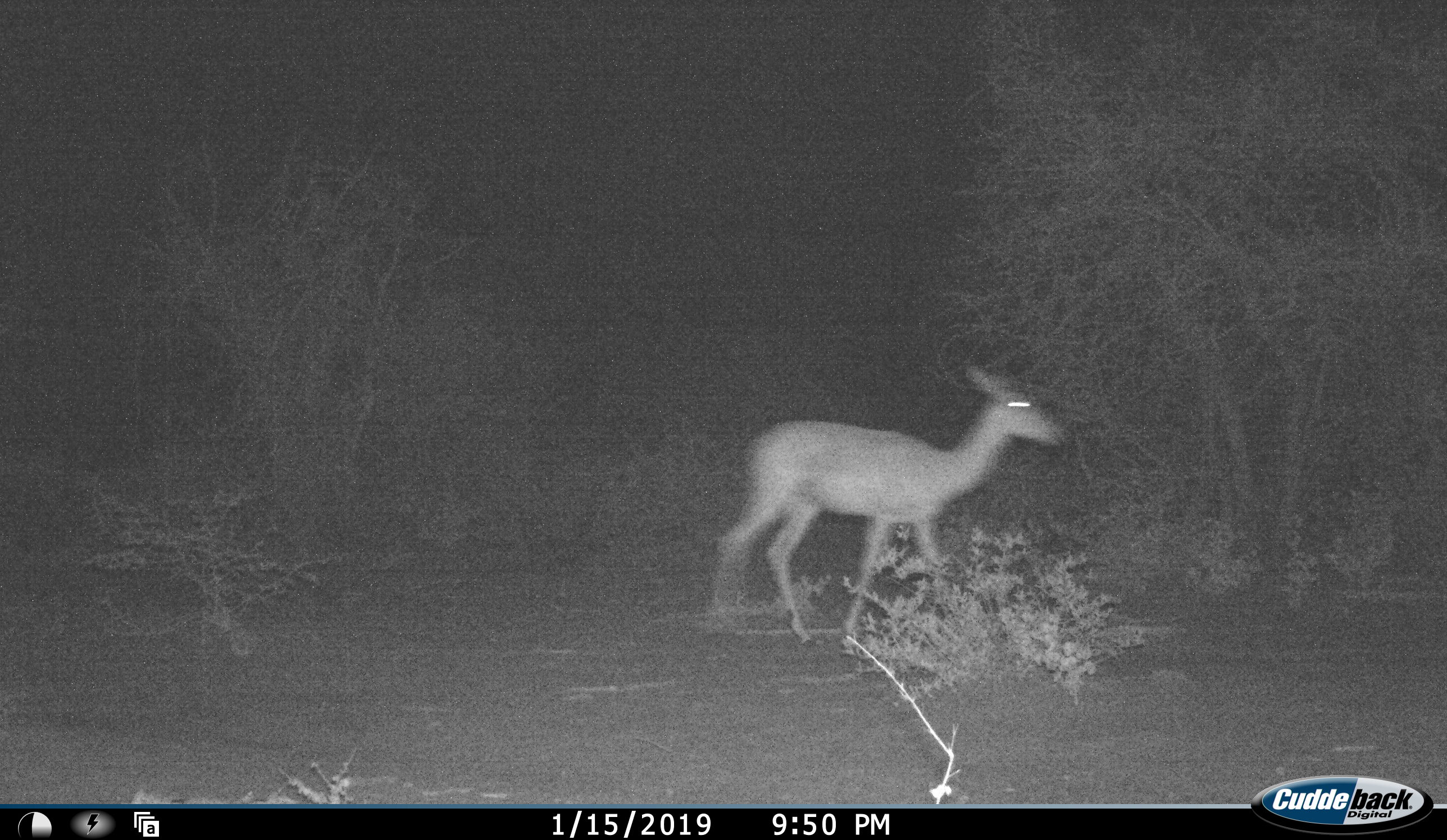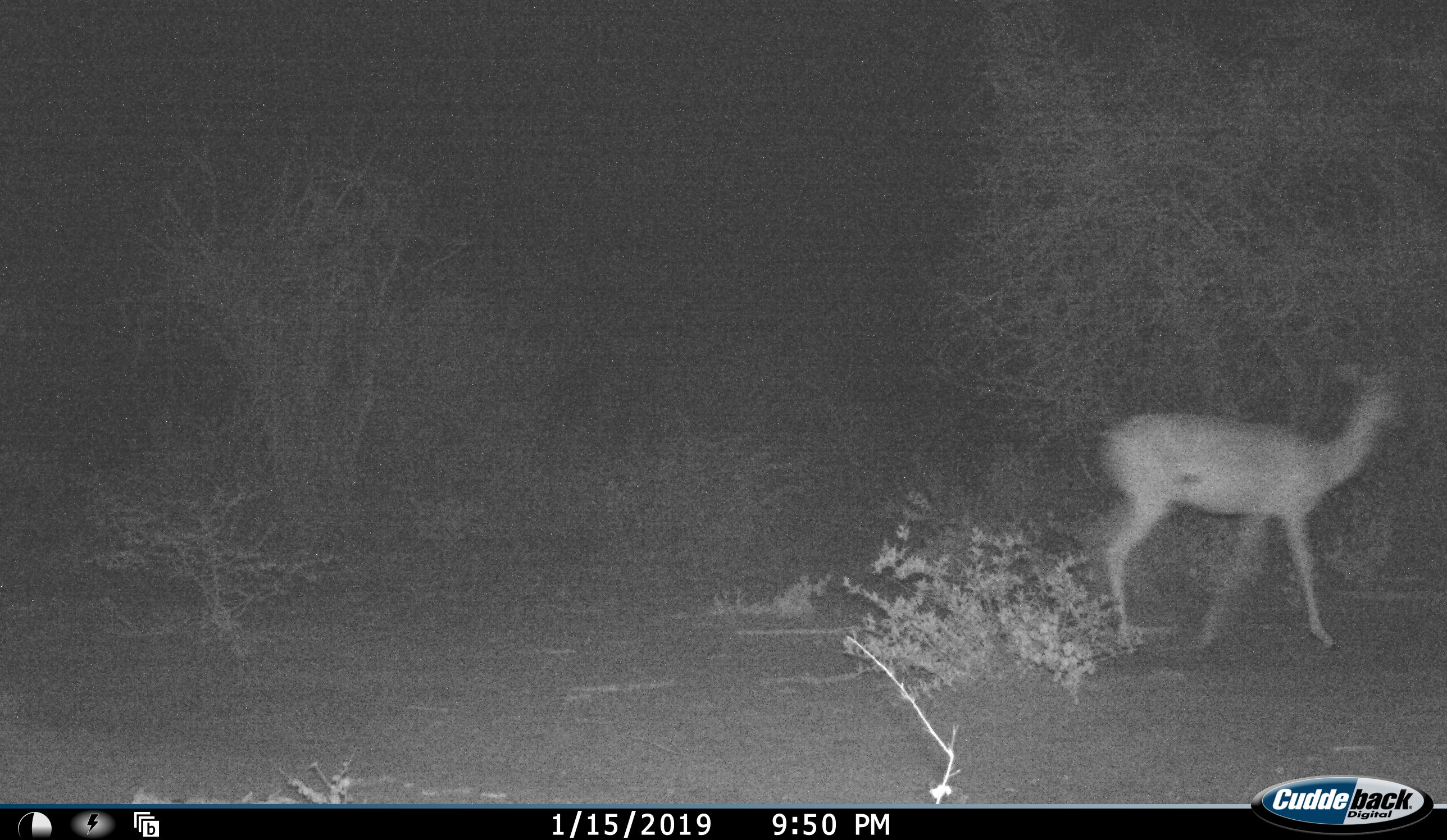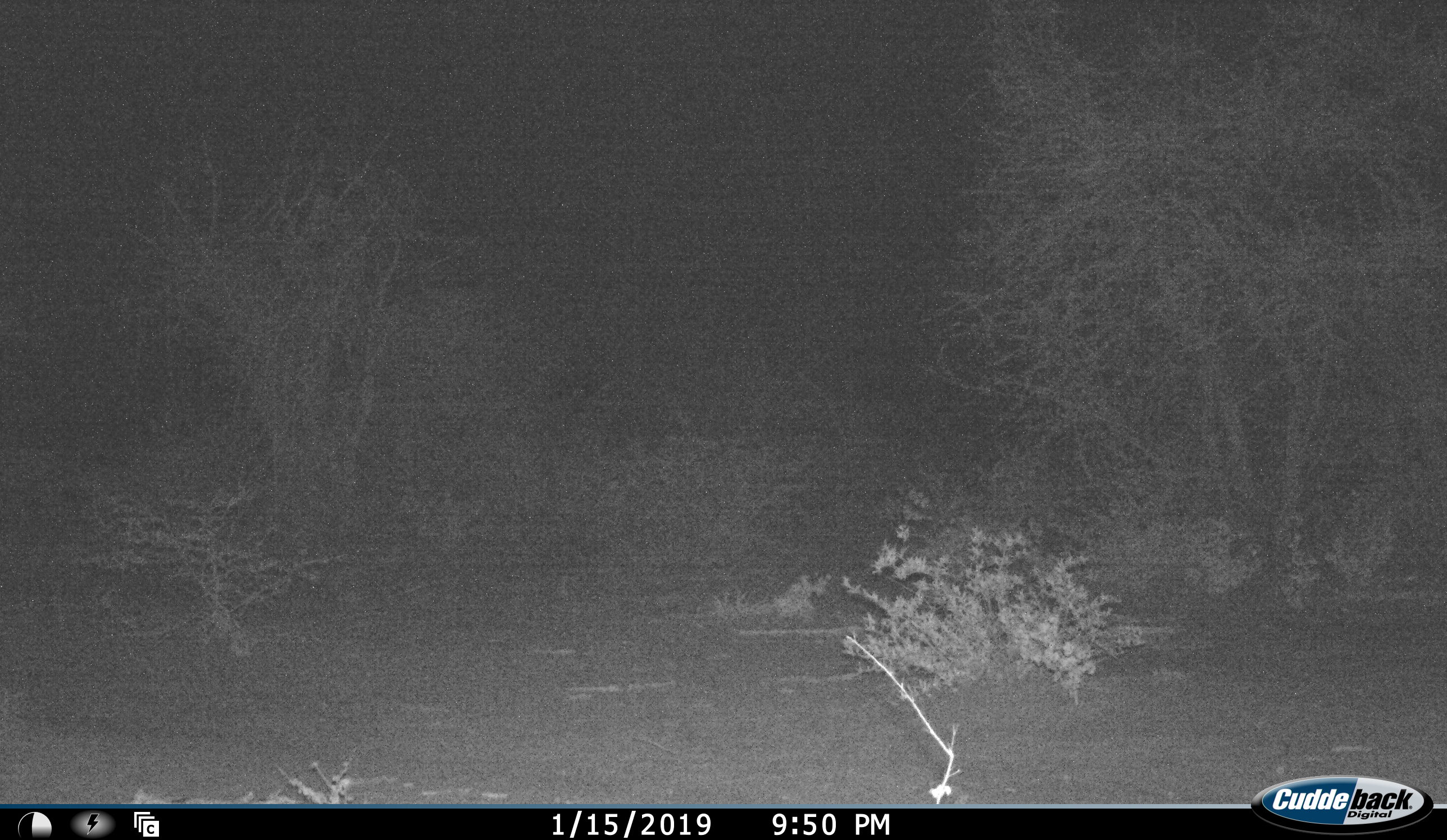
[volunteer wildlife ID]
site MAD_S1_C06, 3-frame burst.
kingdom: Animalia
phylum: Chordata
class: Mammalia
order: Artiodactyla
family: Bovidae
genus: Aepyceros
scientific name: Aepyceros melampus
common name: impala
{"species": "impala (Aepyceros melampus)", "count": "1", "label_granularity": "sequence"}